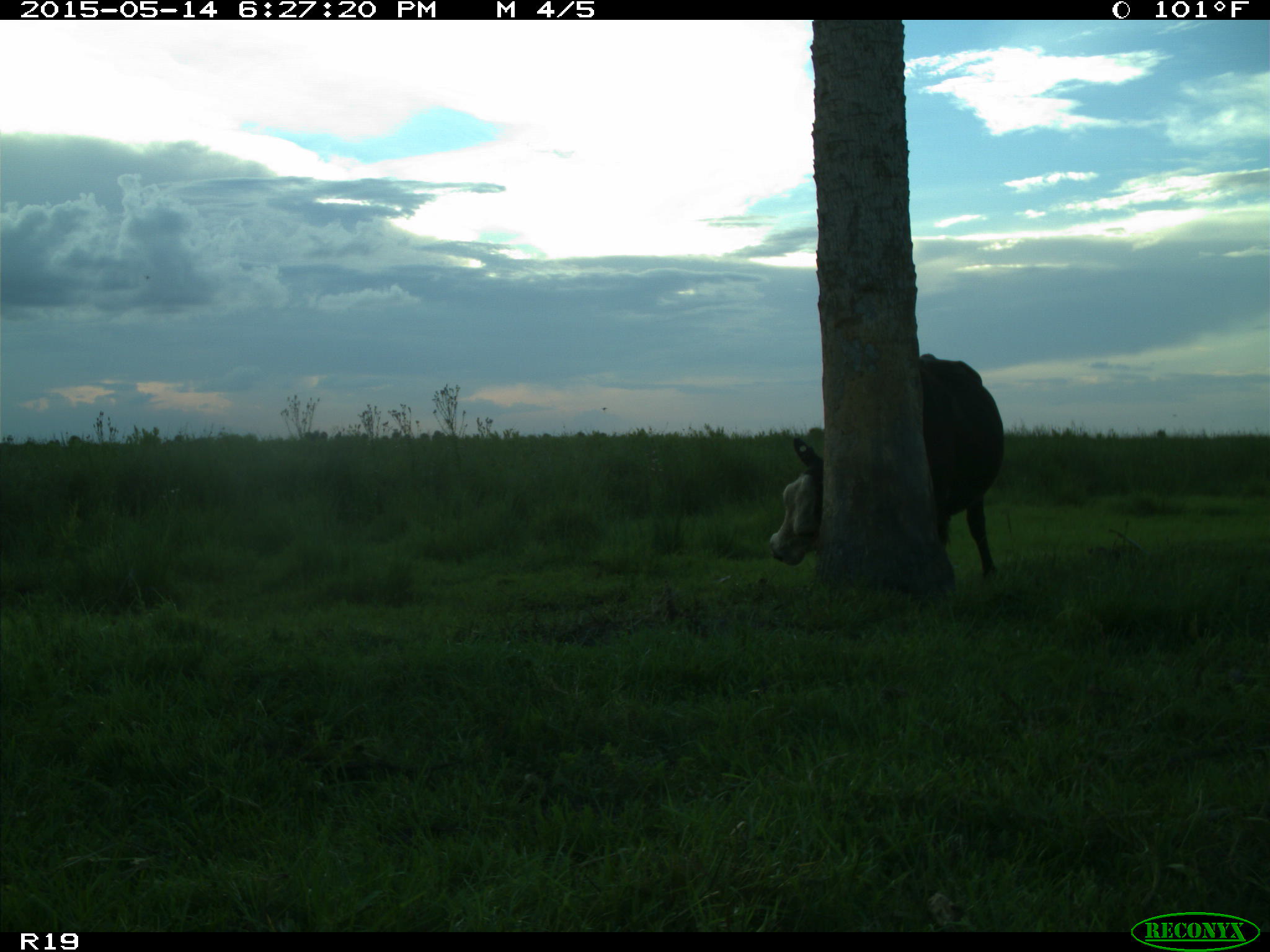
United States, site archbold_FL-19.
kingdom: Animalia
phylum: Chordata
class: Mammalia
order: Artiodactyla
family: Bovidae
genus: Bos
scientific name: Bos taurus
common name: domestic cow